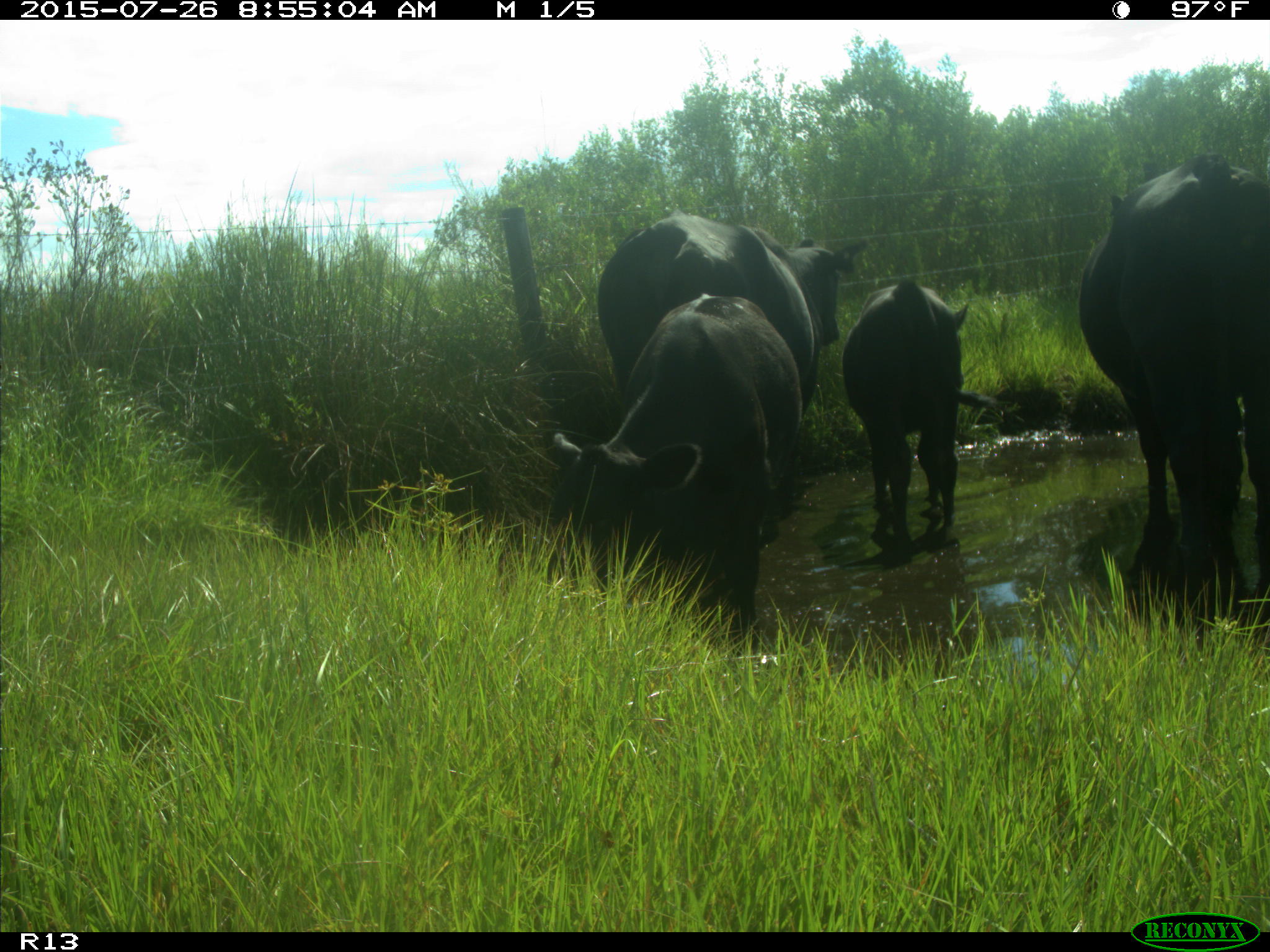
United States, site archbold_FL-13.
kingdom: Animalia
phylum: Chordata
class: Mammalia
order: Artiodactyla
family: Bovidae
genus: Bos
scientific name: Bos taurus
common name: domestic cow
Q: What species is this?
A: Bos taurus (domestic cow).